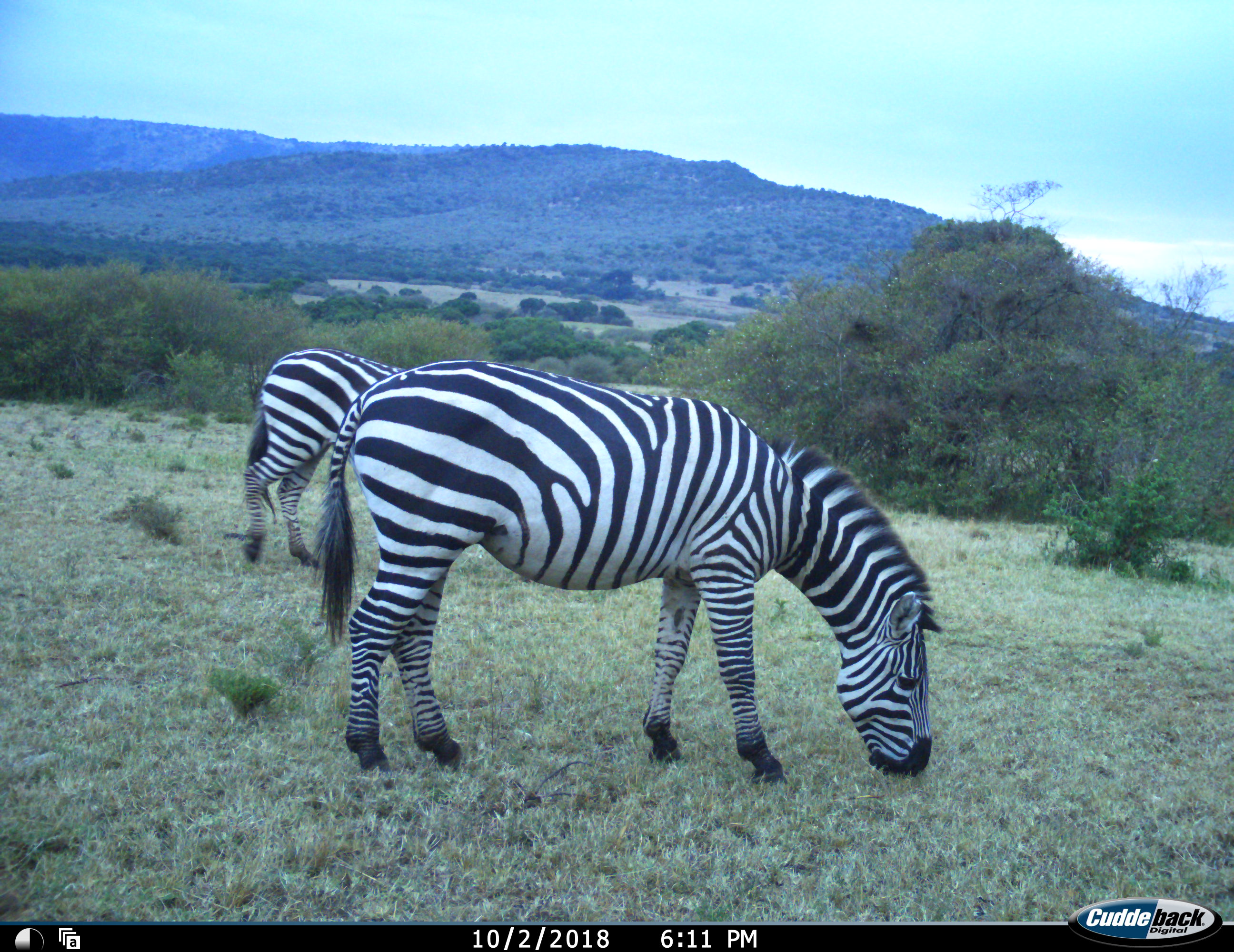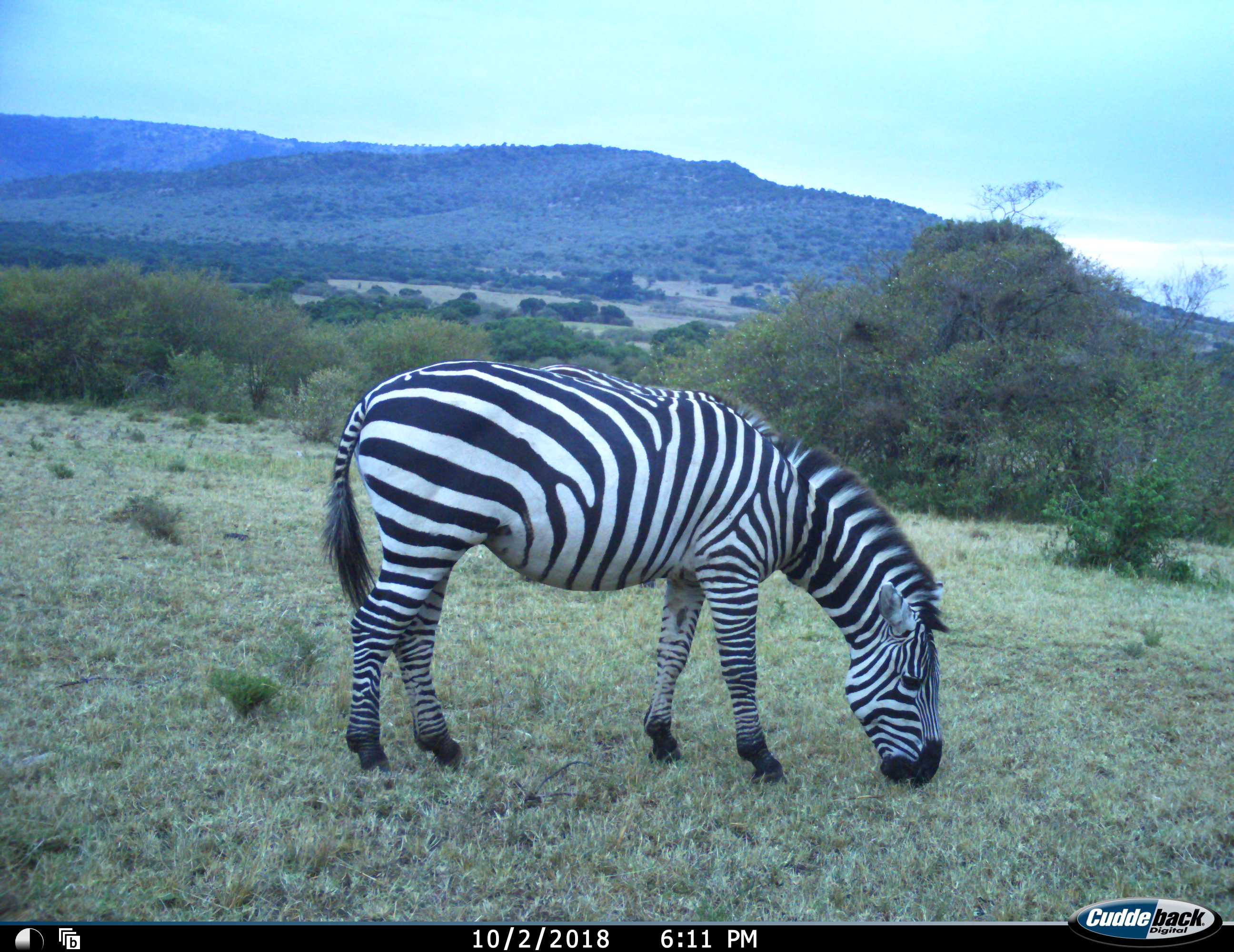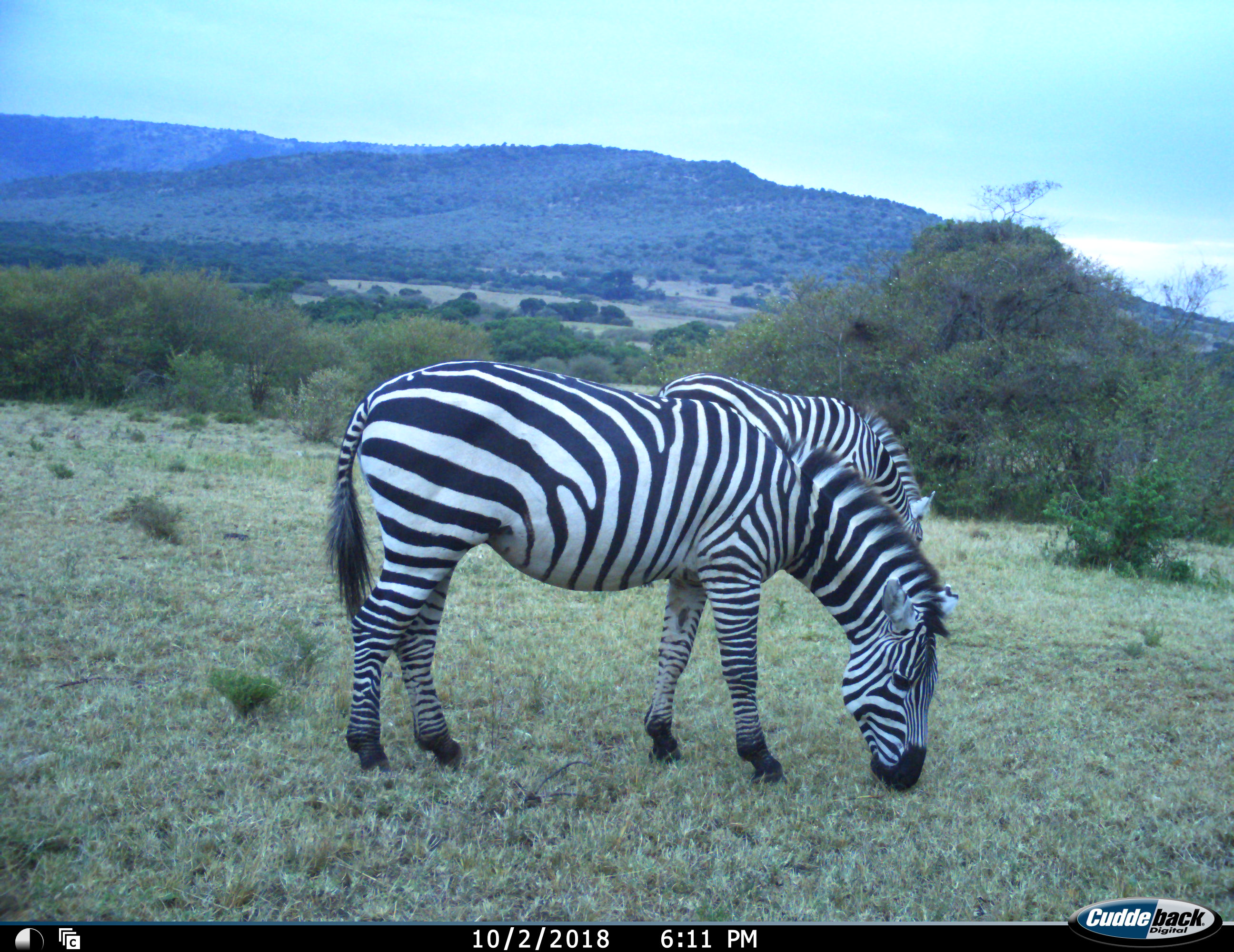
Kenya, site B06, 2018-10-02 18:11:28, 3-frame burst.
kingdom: Animalia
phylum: Chordata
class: Mammalia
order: Perissodactyla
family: Equidae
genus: Equus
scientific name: Equus quagga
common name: plains zebra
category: zebra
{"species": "zebra (plains zebra) (Equus quagga)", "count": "2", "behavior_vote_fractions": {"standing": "0%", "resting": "0%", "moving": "60%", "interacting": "0%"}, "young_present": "0%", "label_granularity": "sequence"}